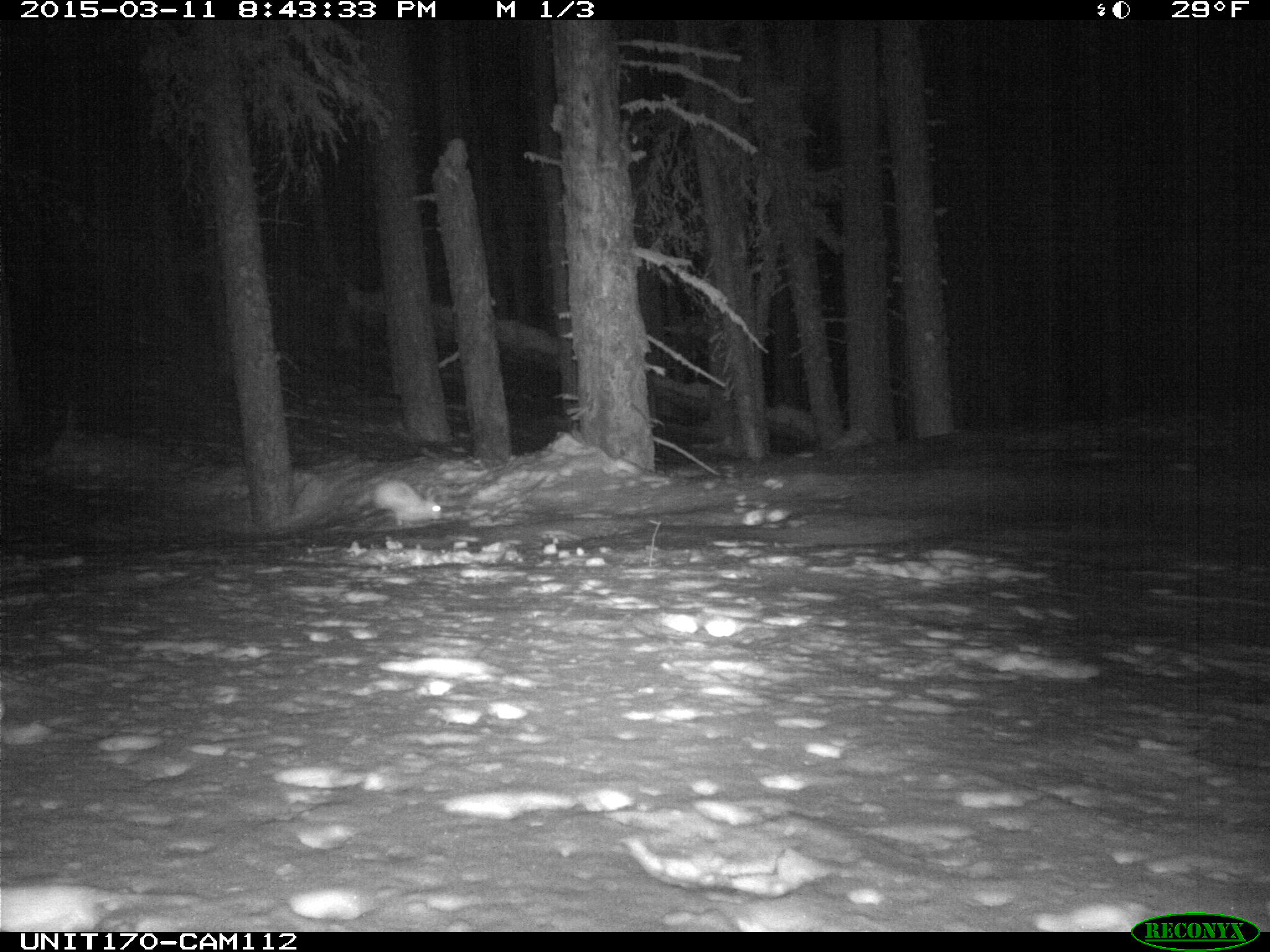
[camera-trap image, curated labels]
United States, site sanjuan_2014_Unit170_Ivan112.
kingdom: Animalia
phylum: Chordata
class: Mammalia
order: Lagomorpha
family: Leporidae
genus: Lepus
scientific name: Lepus americanus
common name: snowshoe hare